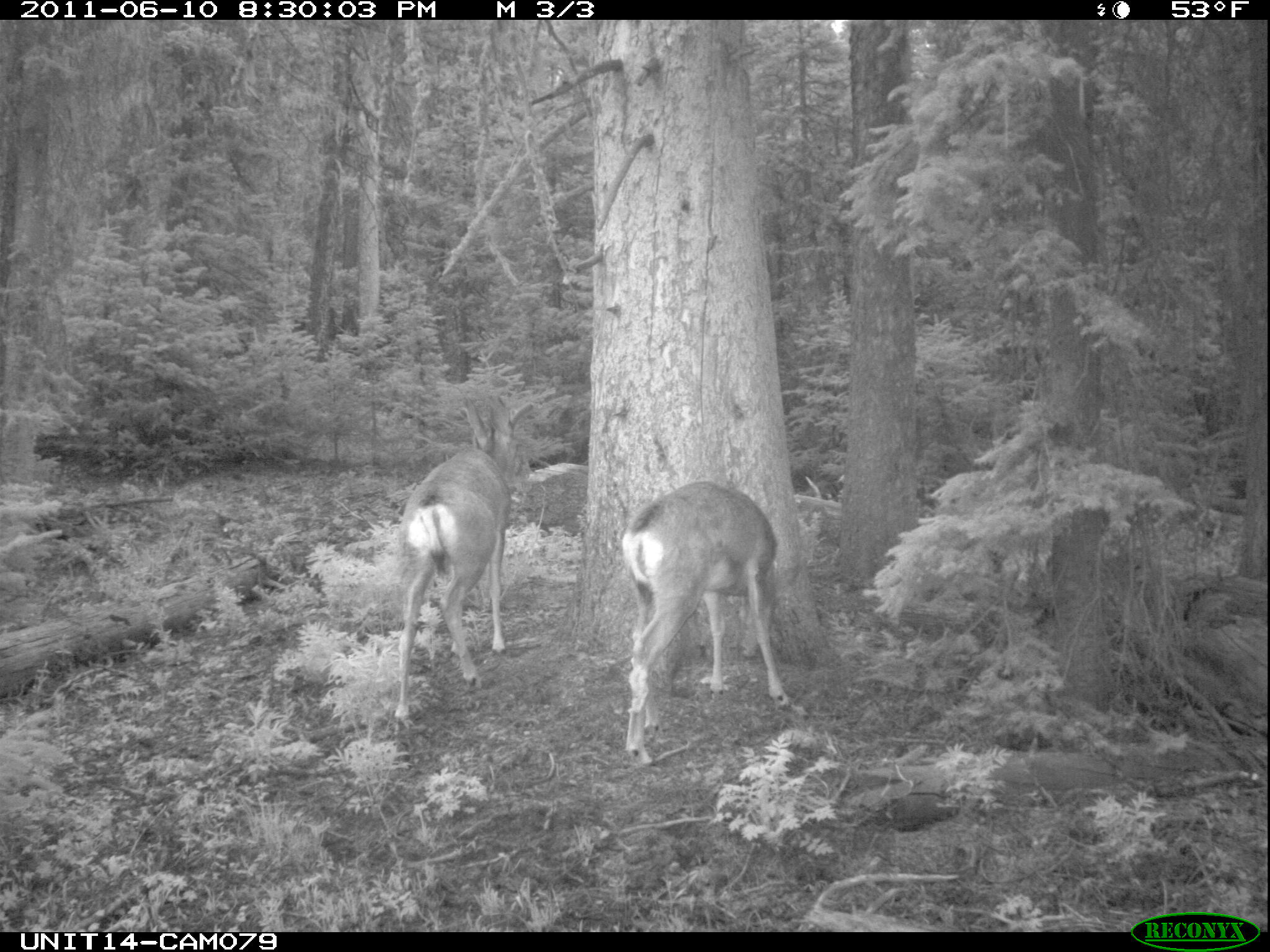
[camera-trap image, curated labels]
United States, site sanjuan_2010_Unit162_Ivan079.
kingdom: Animalia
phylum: Chordata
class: Mammalia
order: Artiodactyla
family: Cervidae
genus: Odocoileus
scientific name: Odocoileus hemionus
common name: mule deer